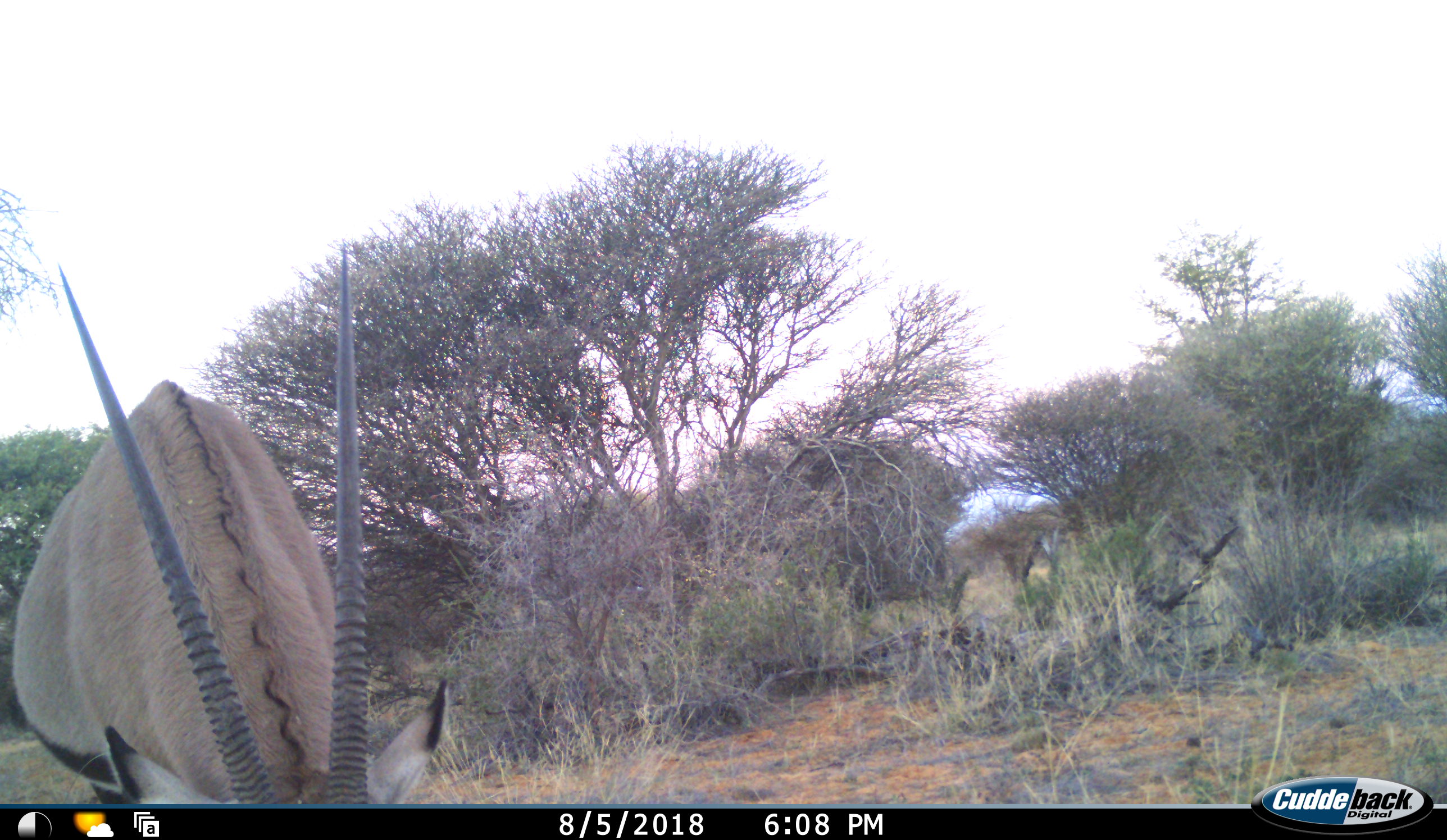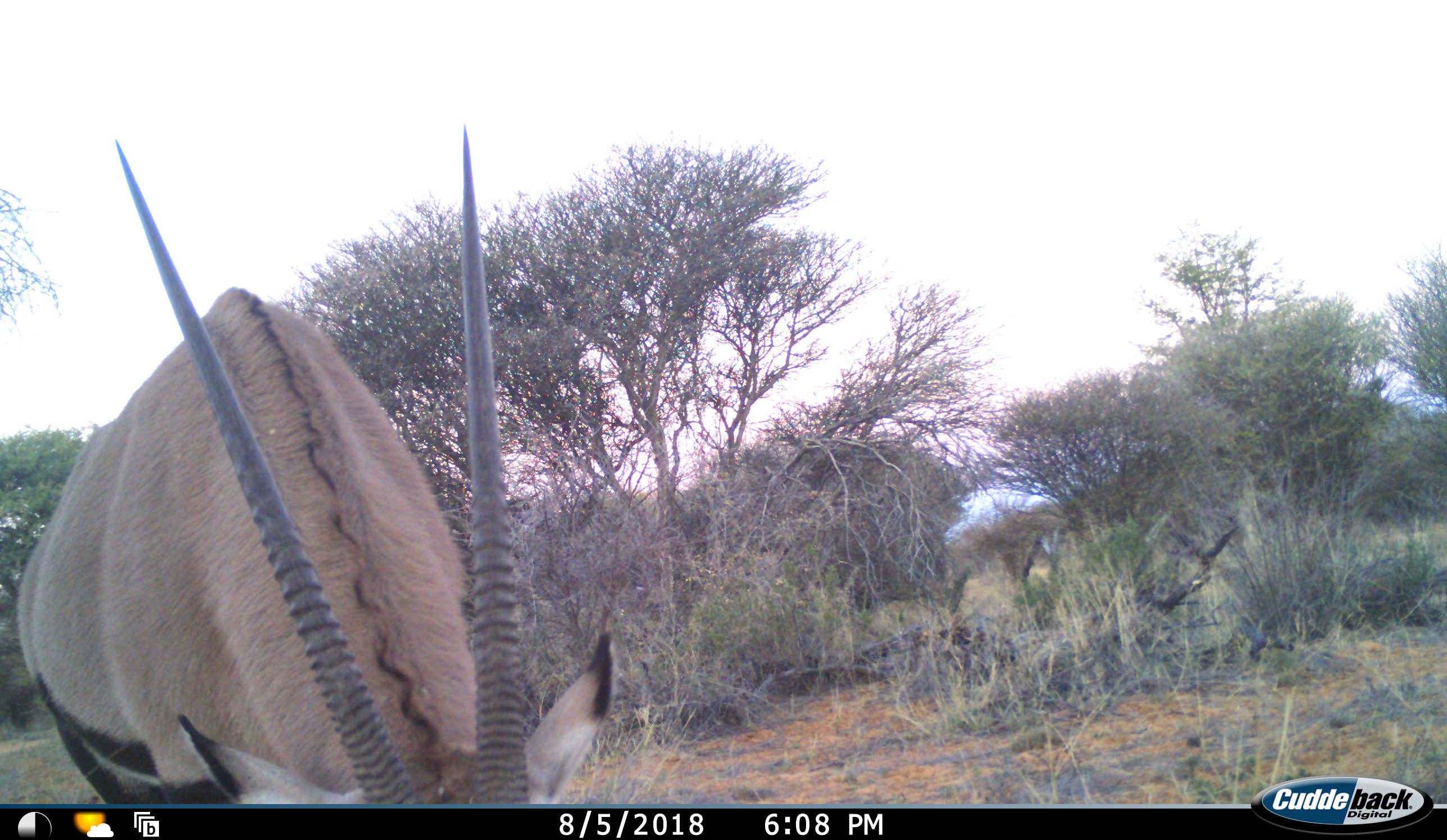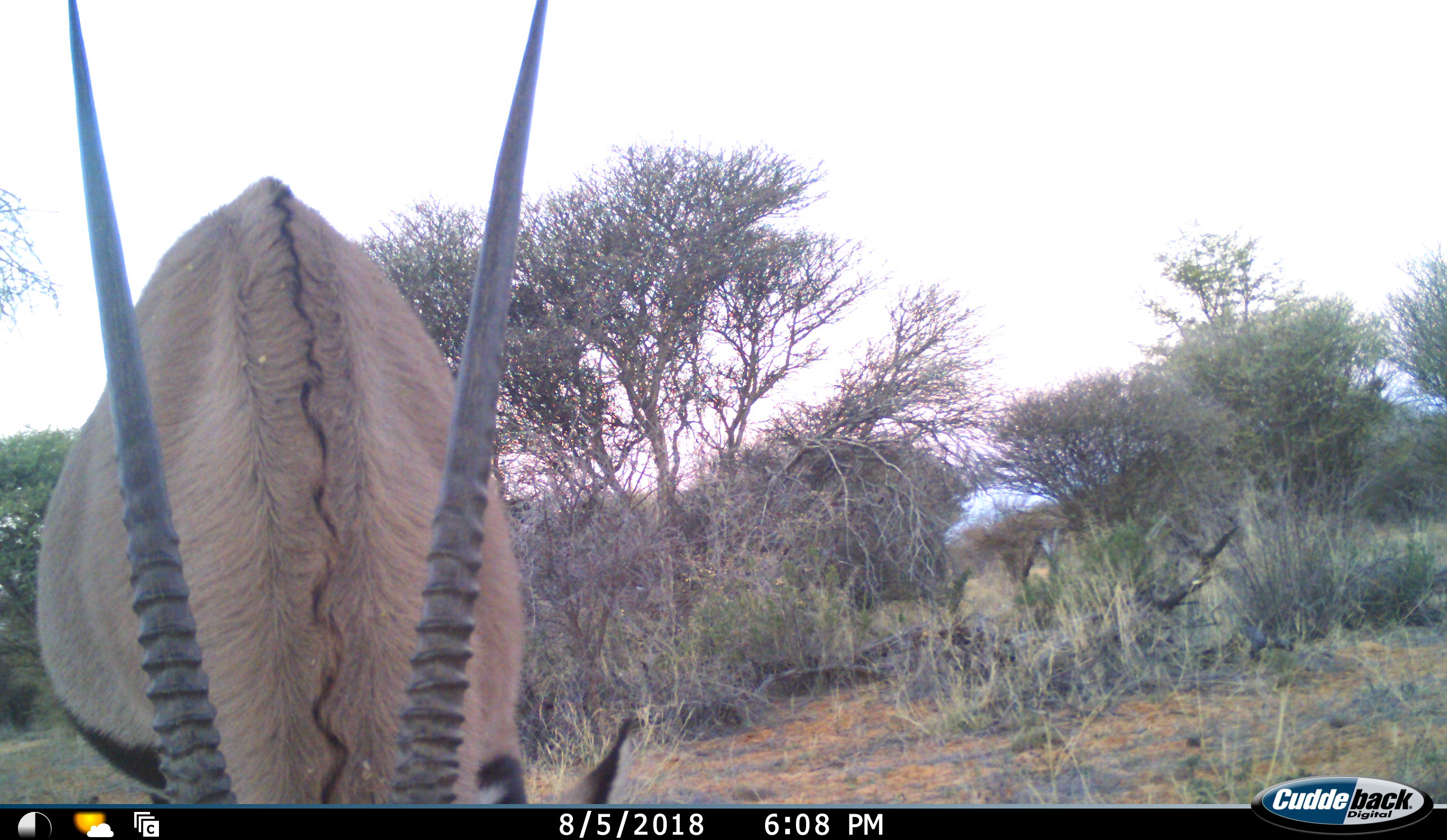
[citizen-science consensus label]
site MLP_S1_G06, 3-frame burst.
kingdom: Animalia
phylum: Chordata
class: Mammalia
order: Artiodactyla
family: Bovidae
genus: Oryx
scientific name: Oryx gazella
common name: gemsbok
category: oryx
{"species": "oryx (gemsbok) (Oryx gazella)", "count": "1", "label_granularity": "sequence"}